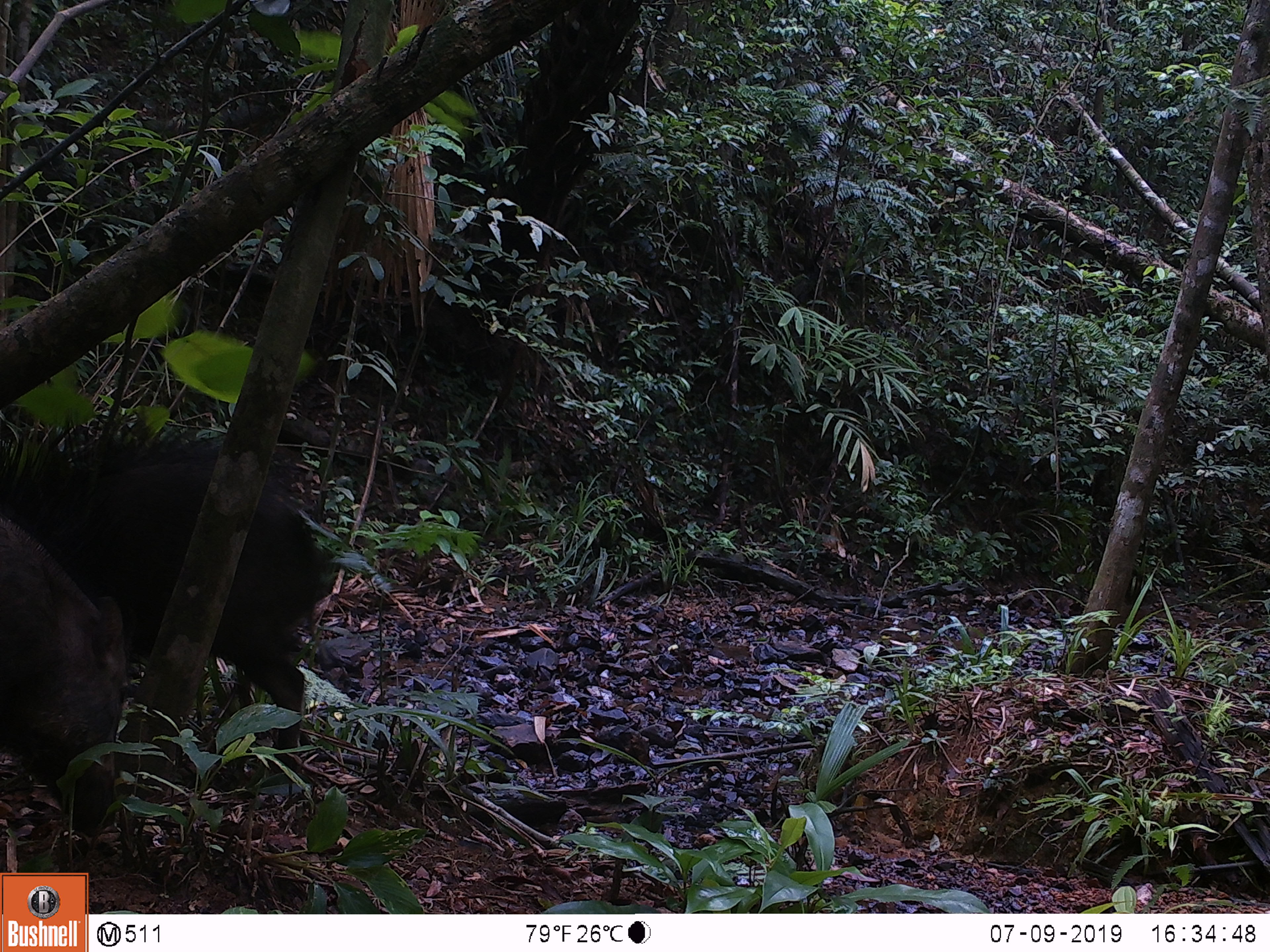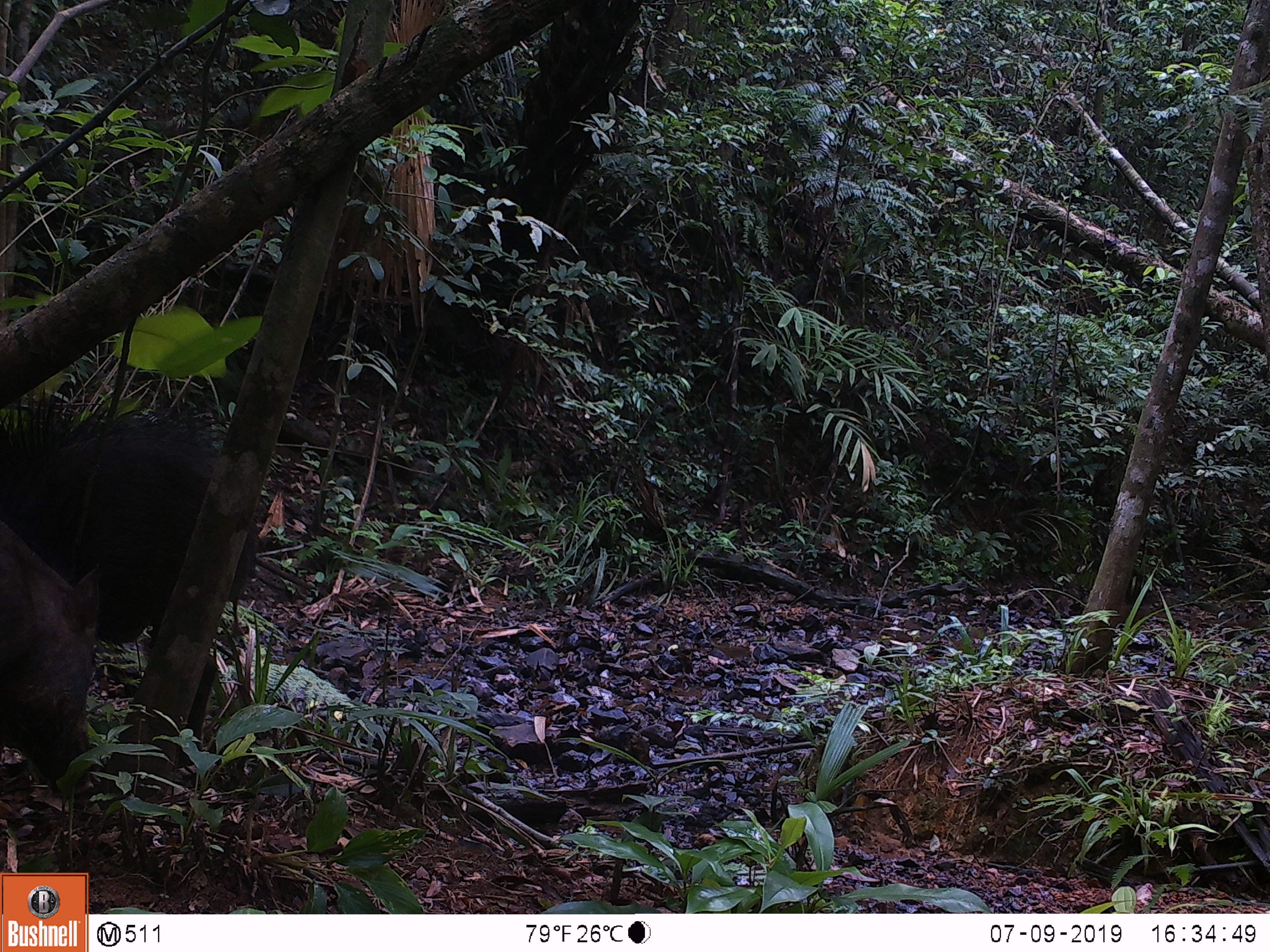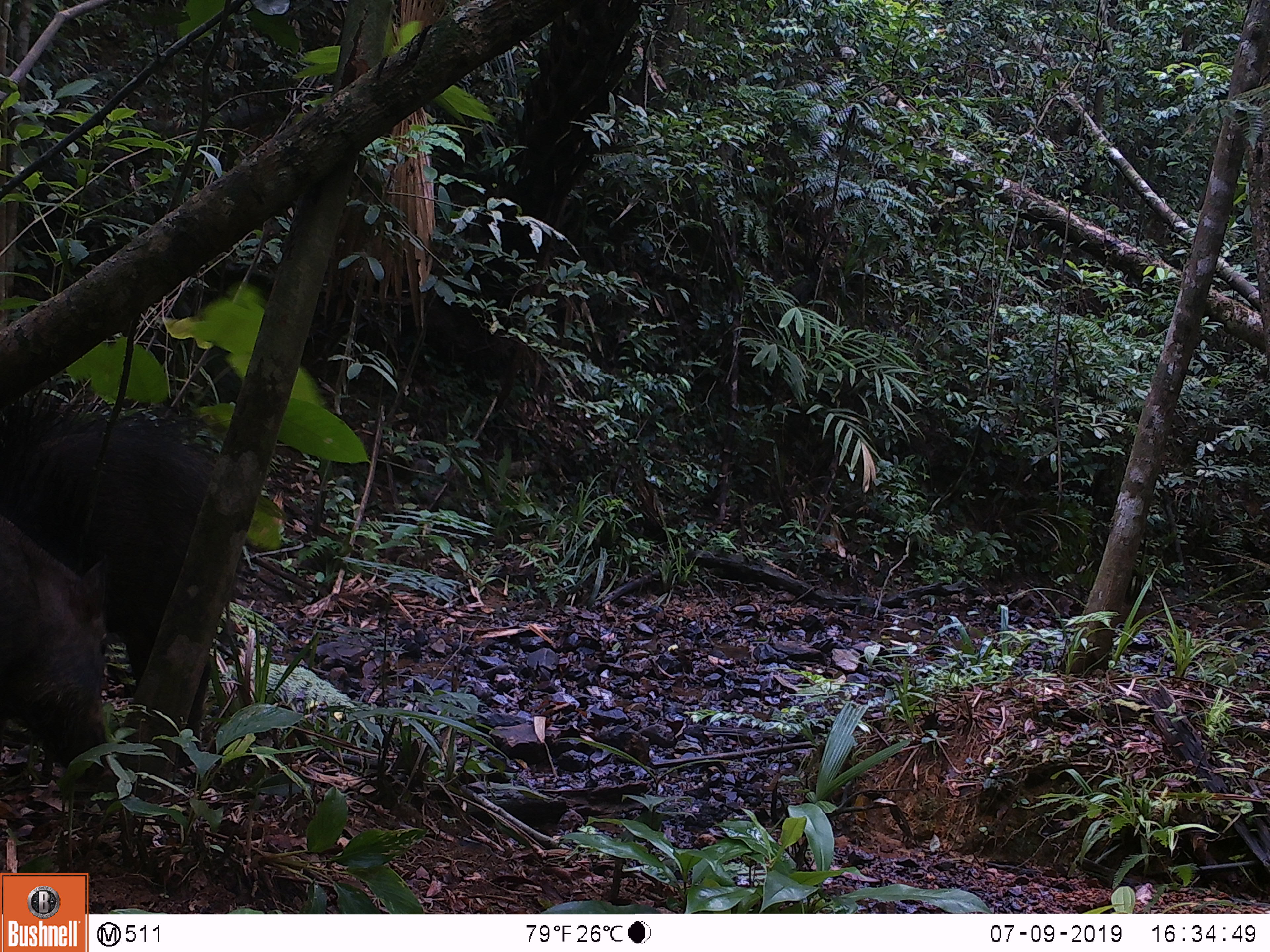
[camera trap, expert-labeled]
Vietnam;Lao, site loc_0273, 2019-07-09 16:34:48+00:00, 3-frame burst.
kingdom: Animalia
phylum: Chordata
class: Mammalia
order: Artiodactyla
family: Suidae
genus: Sus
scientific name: Sus scrofa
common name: eurasian wild pig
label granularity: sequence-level